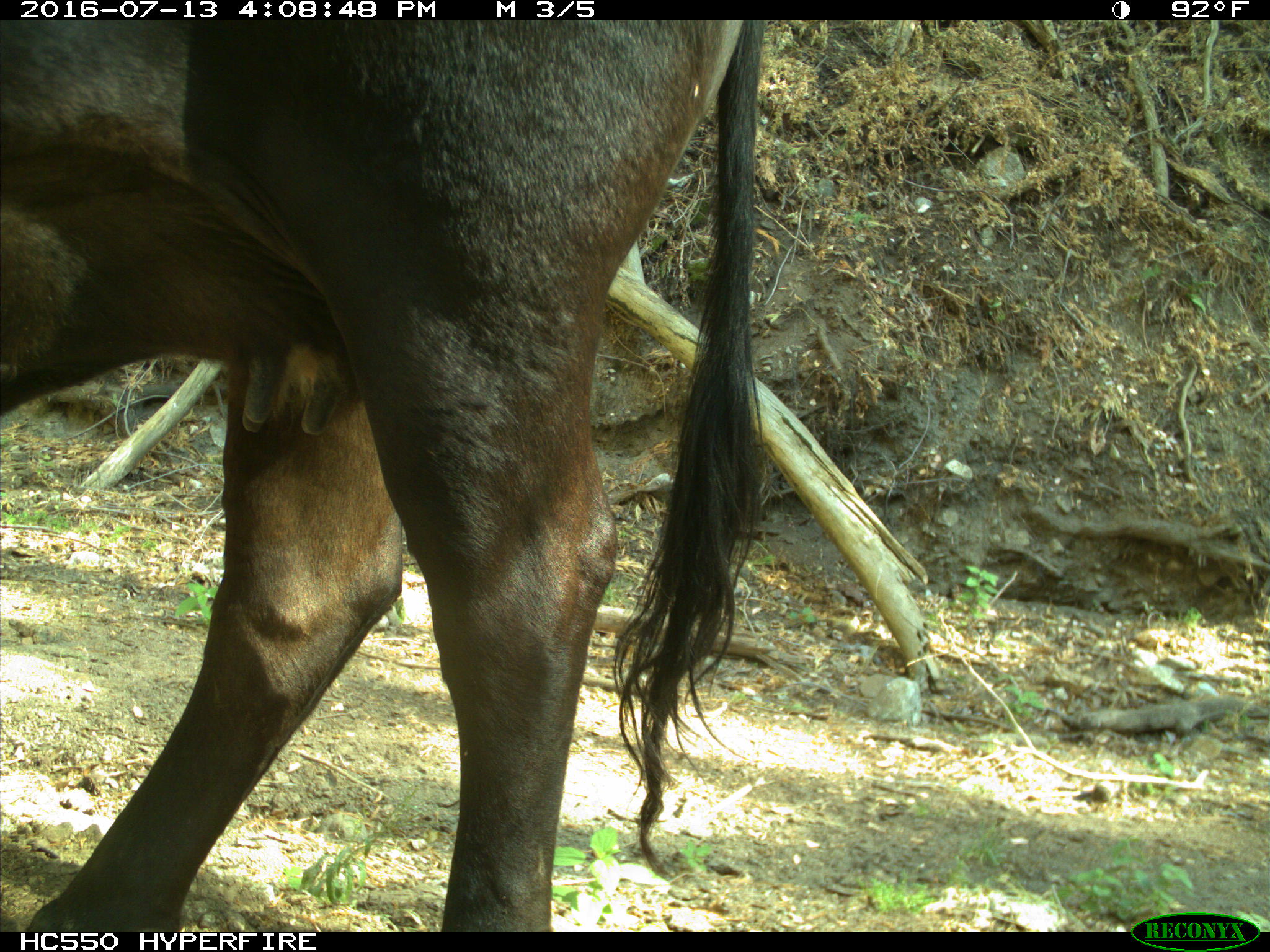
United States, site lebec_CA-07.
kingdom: Animalia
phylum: Chordata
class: Mammalia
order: Artiodactyla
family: Bovidae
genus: Bos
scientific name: Bos taurus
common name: domestic cow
Bos taurus (domestic cow).